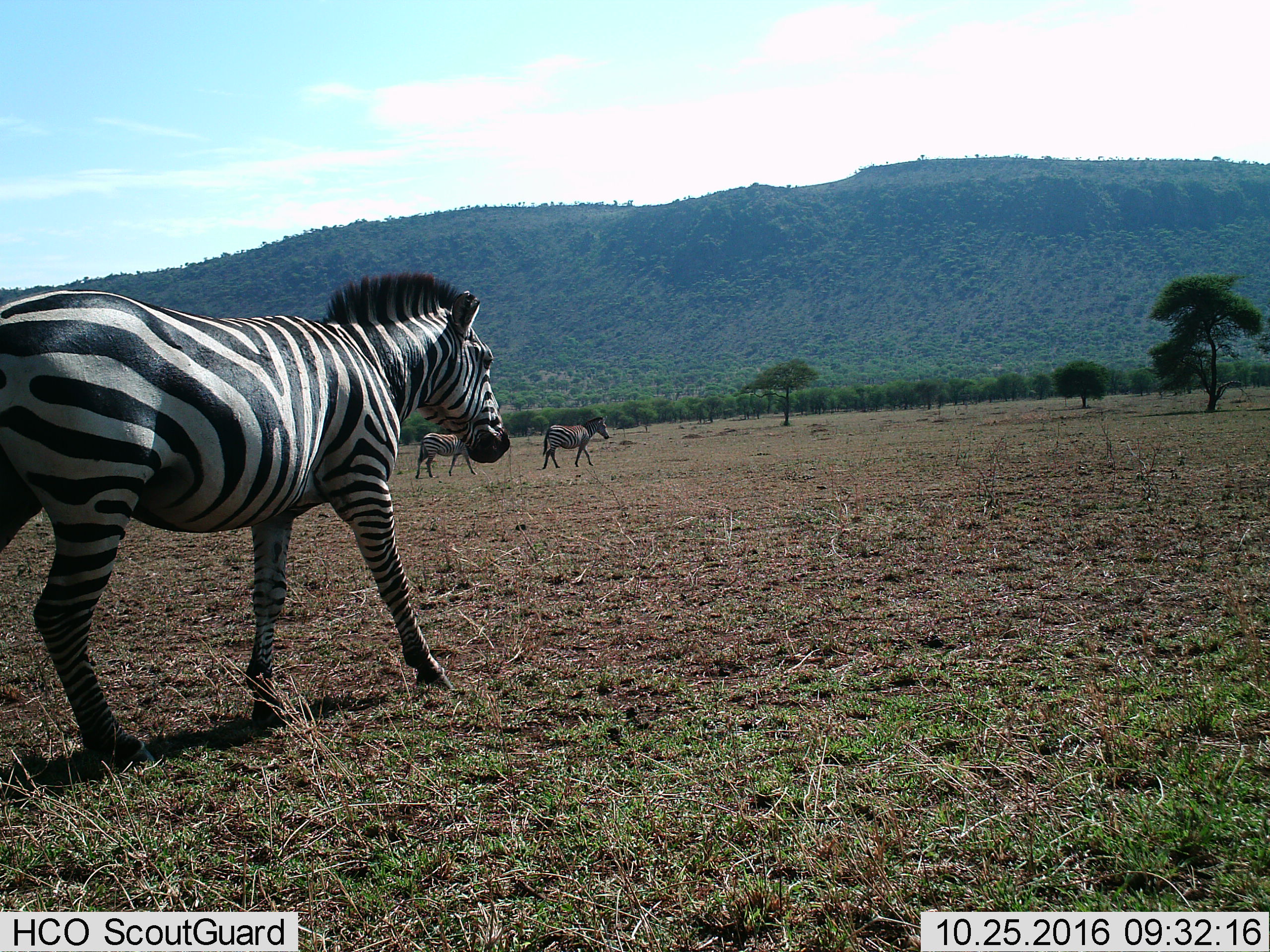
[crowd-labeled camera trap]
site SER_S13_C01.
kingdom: Animalia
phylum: Chordata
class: Mammalia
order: Perissodactyla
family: Equidae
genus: Equus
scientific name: Equus quagga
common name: plains zebra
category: zebraplains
Zebraplains (plains zebra) (Equus quagga), count 3. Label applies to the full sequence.